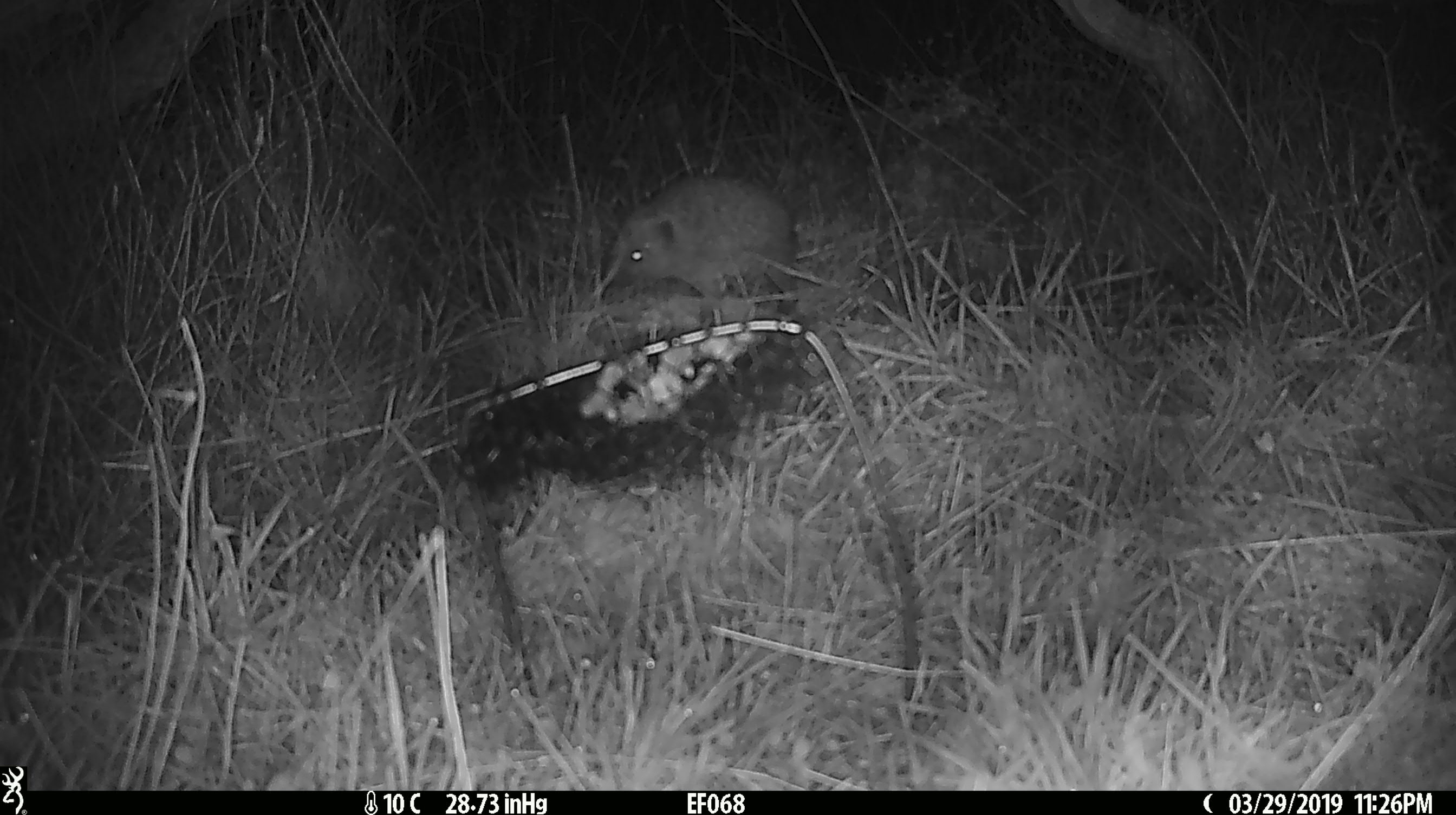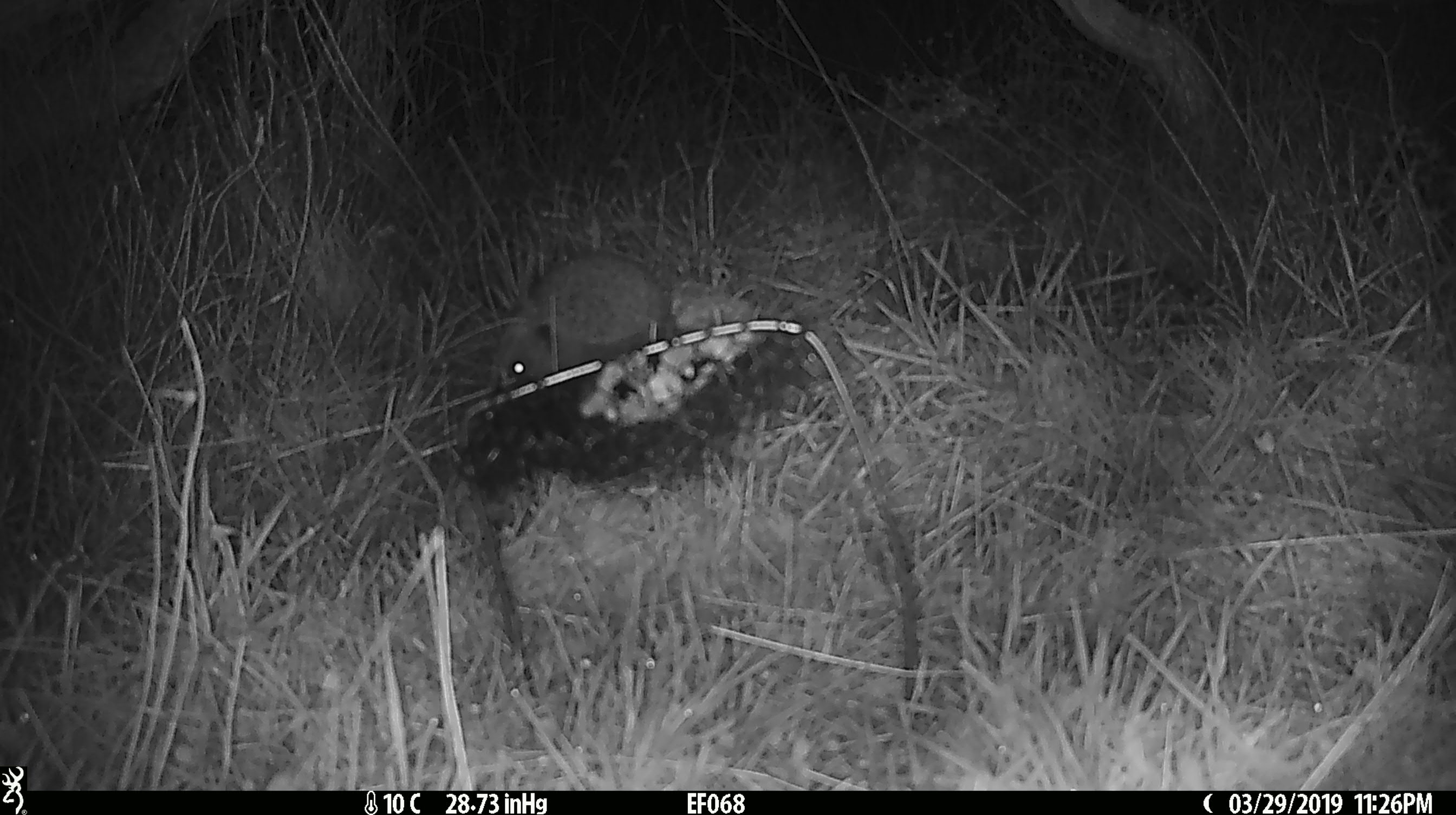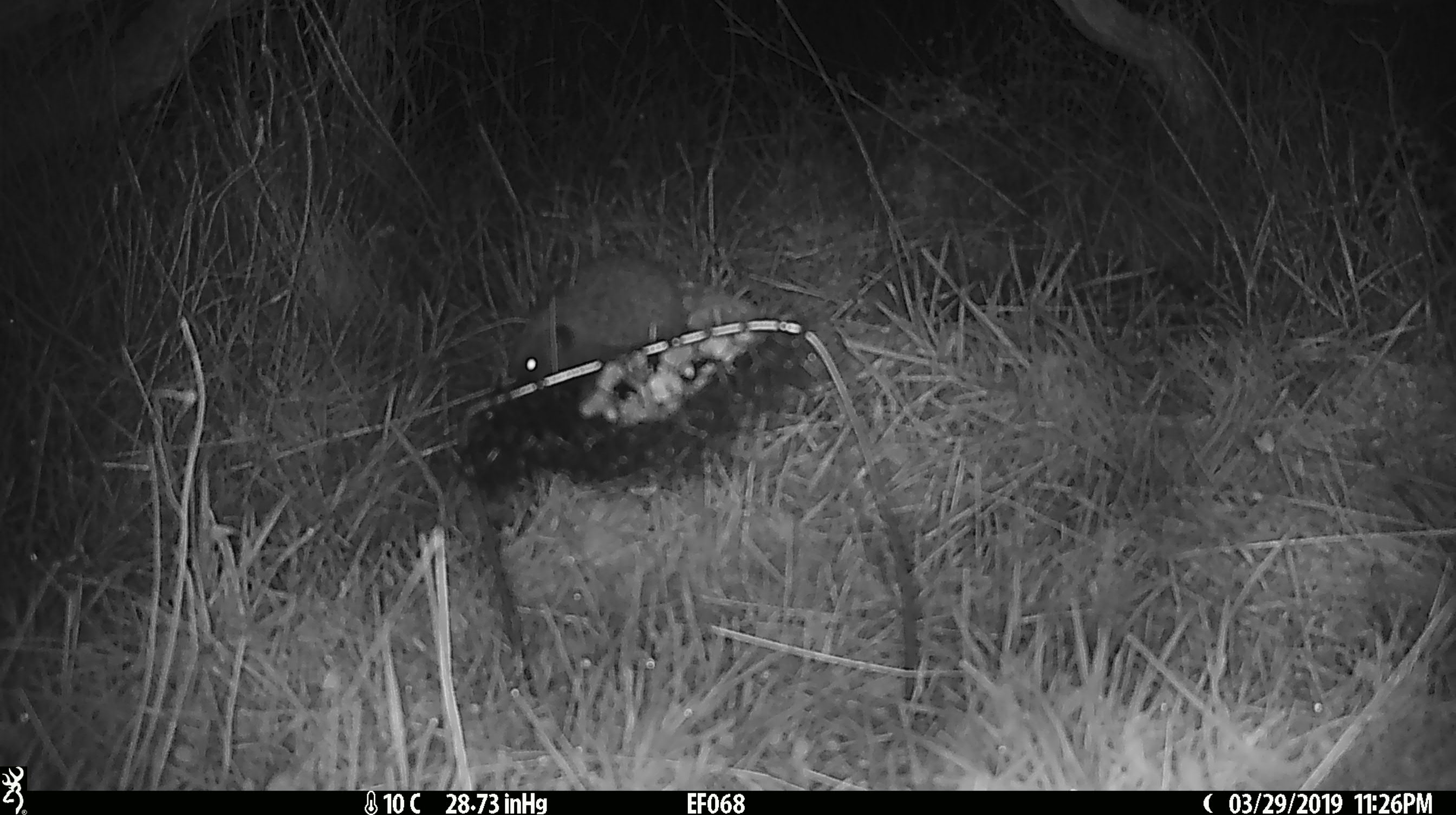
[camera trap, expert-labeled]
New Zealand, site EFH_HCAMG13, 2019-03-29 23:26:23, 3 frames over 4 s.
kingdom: Animalia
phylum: Chordata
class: Mammalia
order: Eulipotyphla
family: Erinaceidae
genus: Erinaceus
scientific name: Erinaceus europaeus europaeus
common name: european hedgehog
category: hedgehog